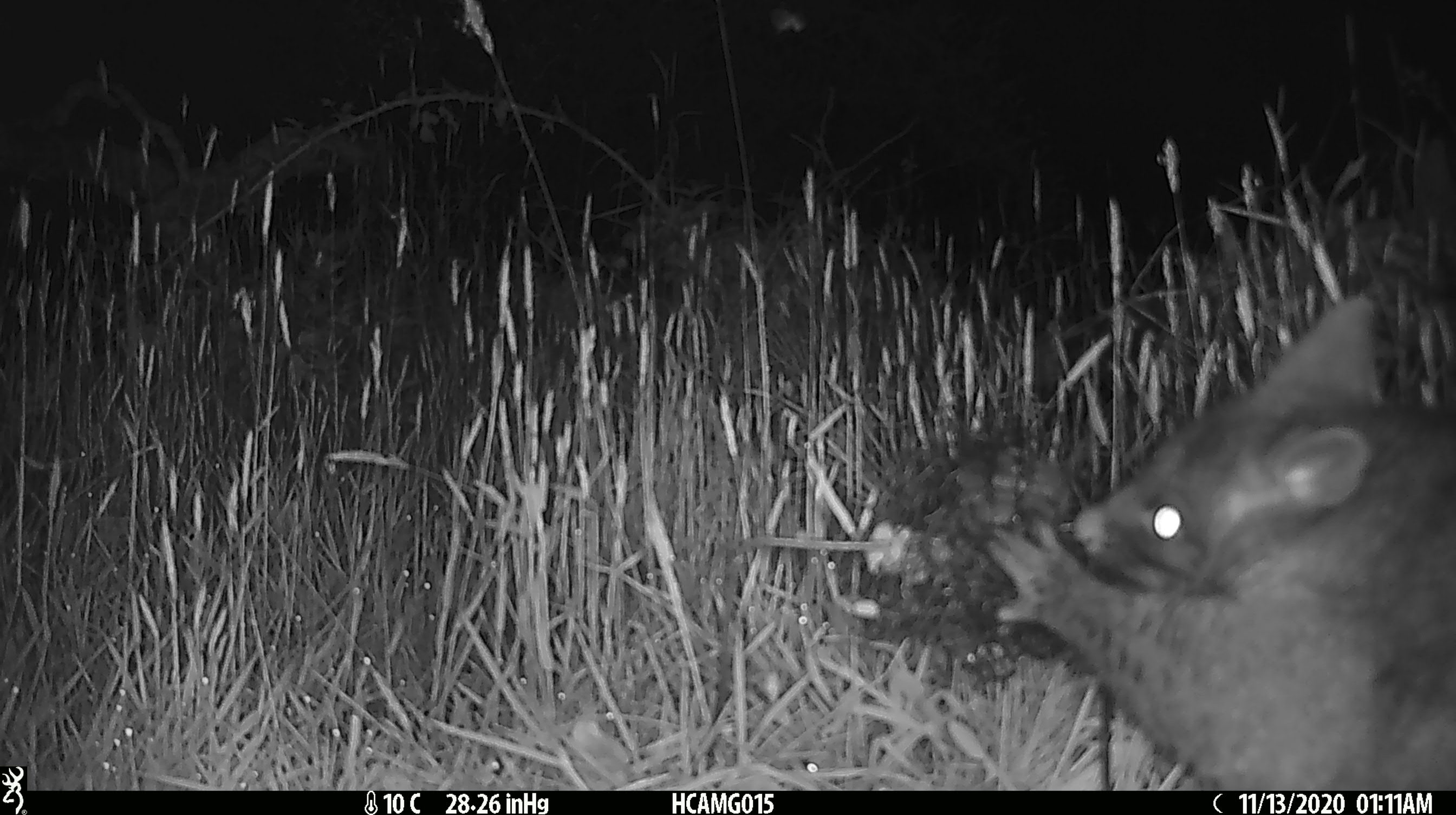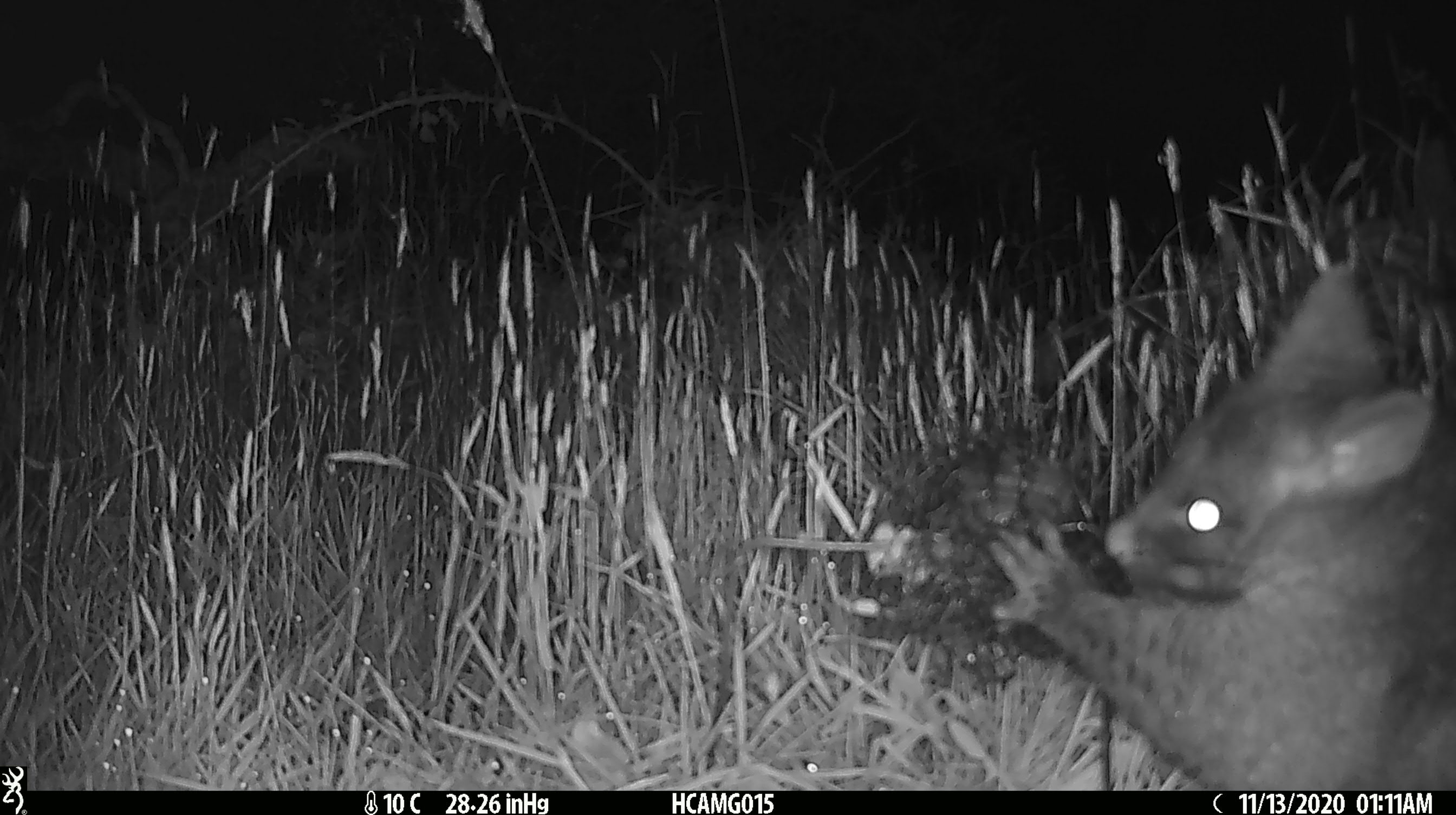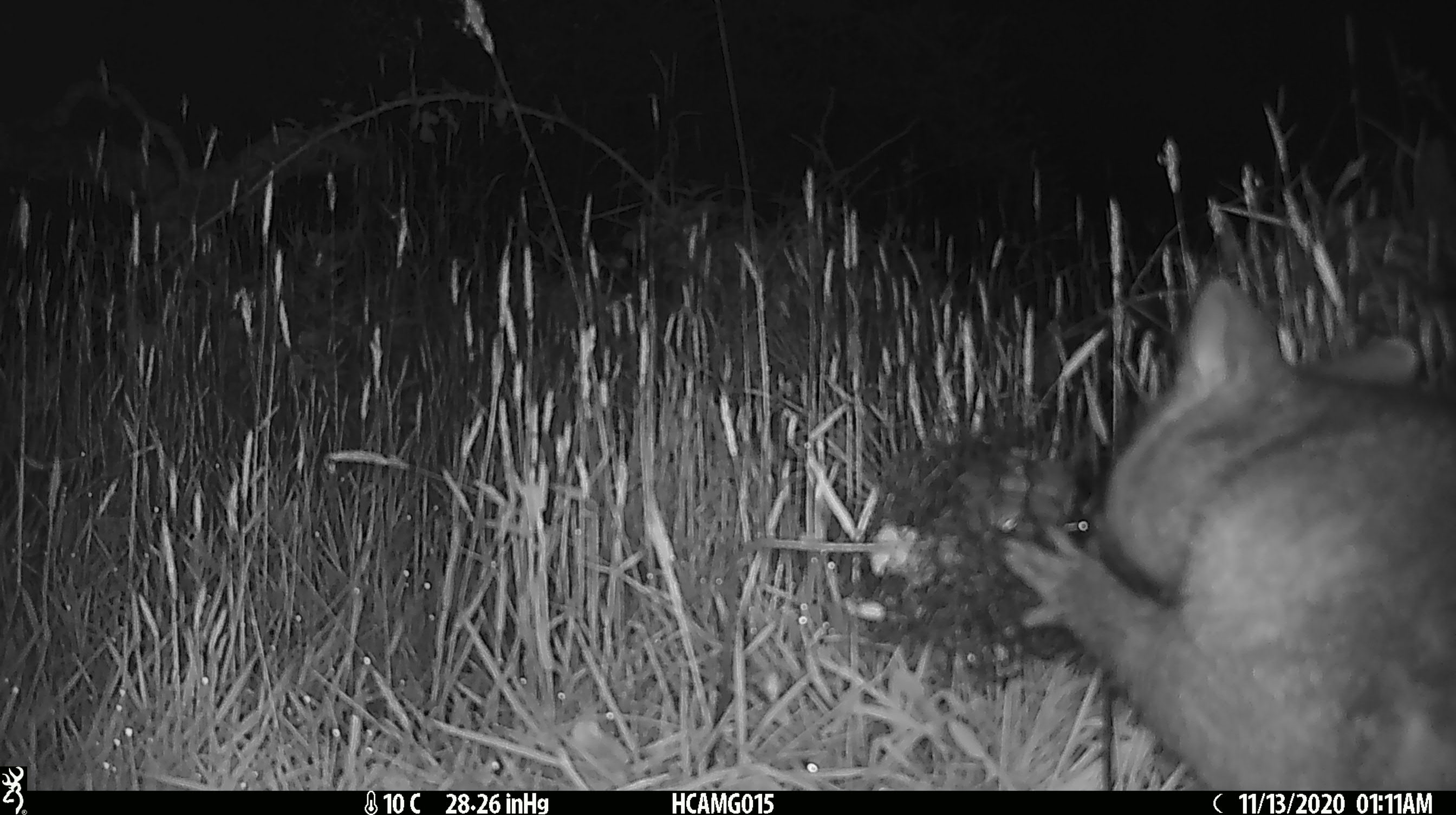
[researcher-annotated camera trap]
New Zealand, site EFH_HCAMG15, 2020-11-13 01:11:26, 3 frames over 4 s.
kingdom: Animalia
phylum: Chordata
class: Mammalia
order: Diprotodontia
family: Phalangeridae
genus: Trichosurus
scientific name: Trichosurus vulpecula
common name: common brushtail possum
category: possum